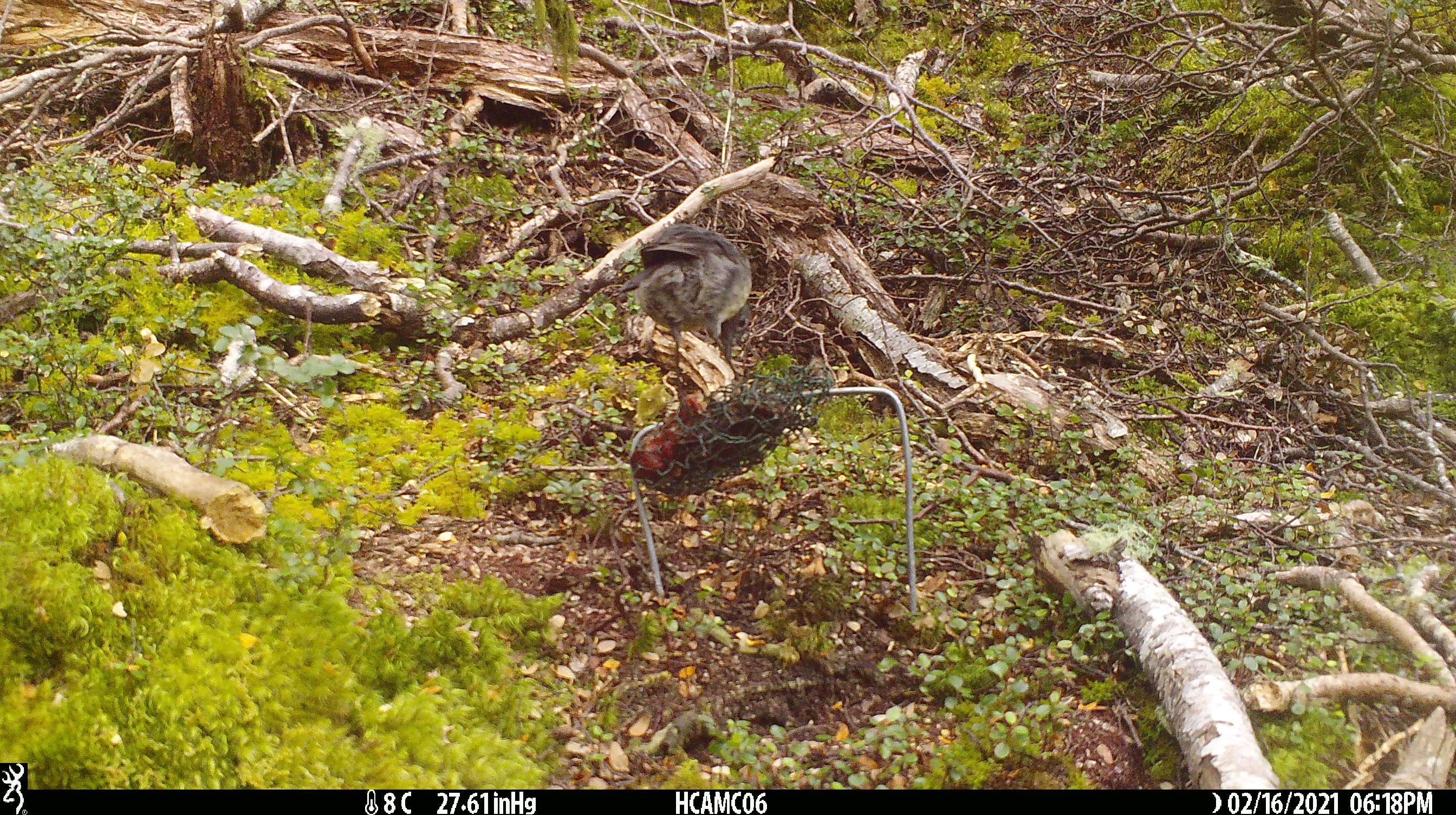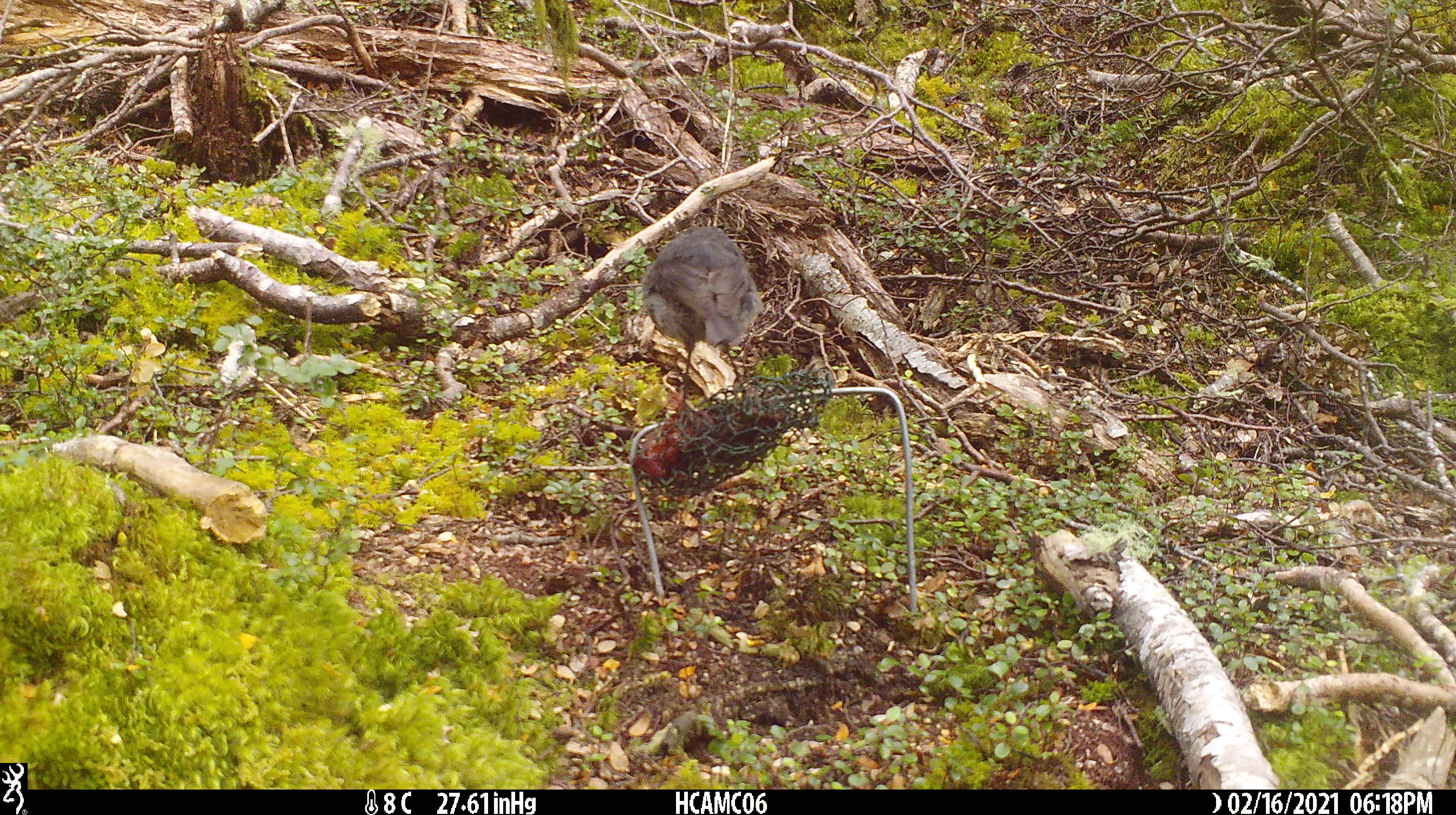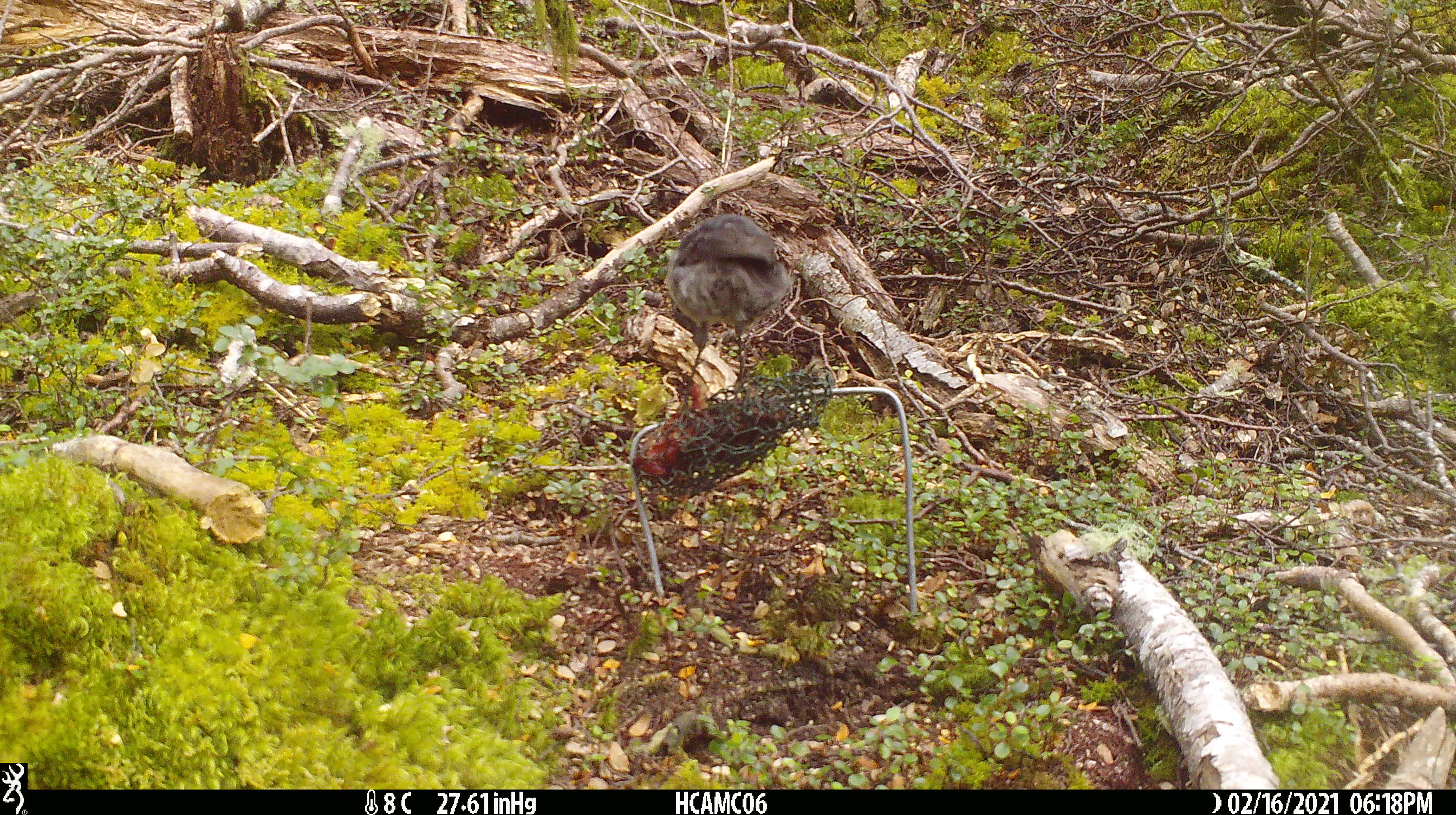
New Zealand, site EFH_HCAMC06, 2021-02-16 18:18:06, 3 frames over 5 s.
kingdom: Animalia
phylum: Chordata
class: Aves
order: Passeriformes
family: Petroicidae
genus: Petroica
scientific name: Petroica australis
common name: new zealand robin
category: robin